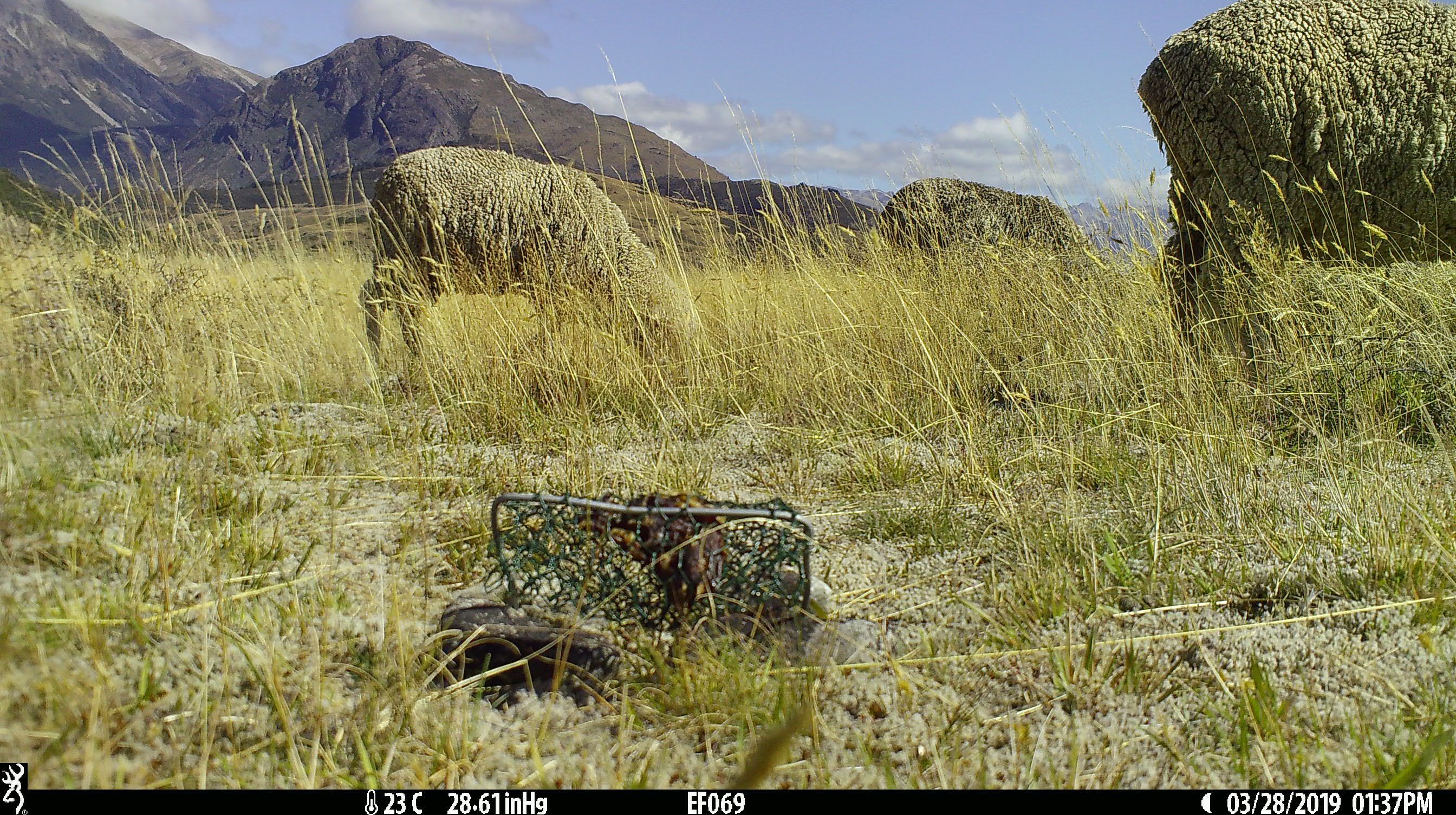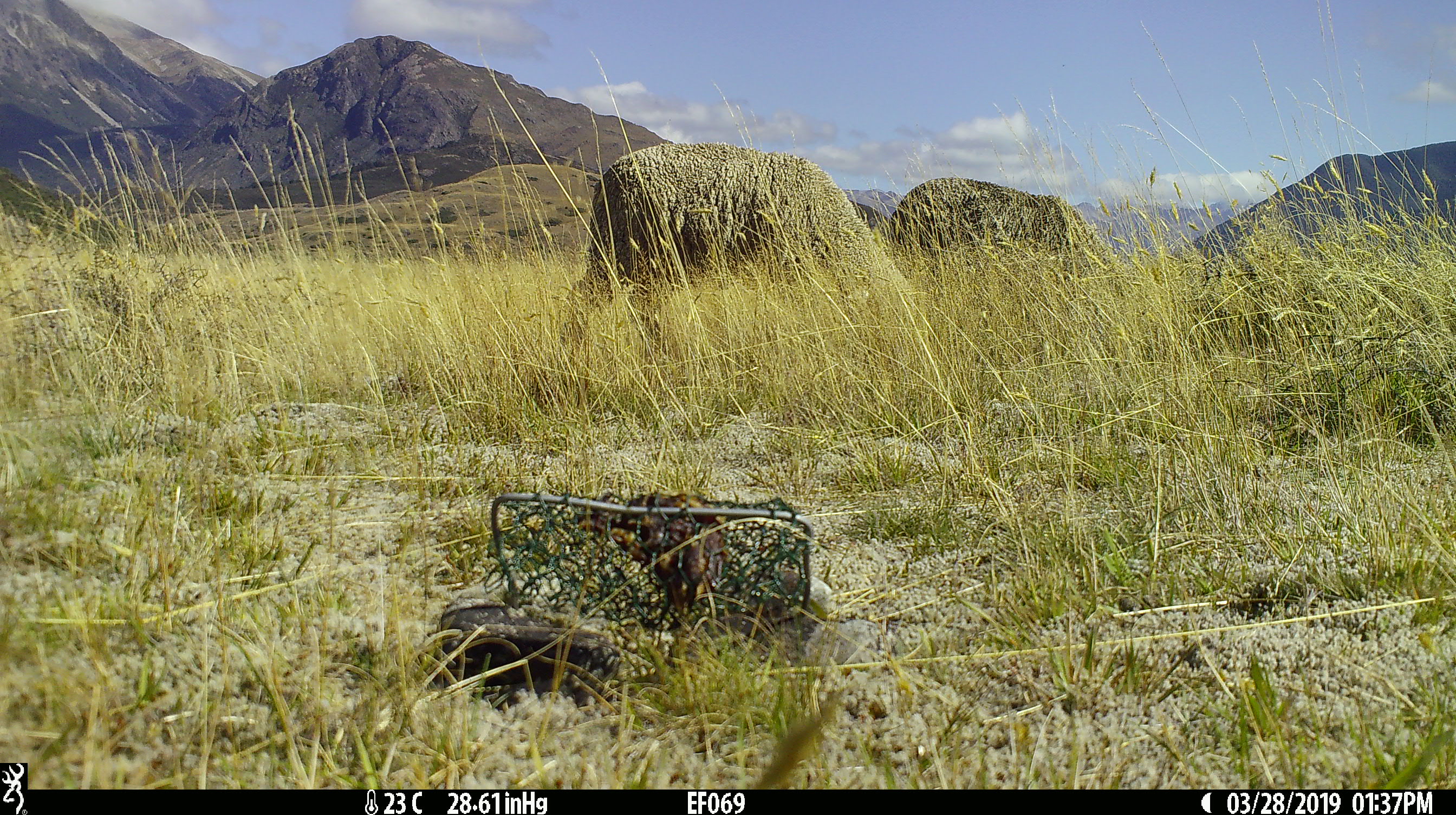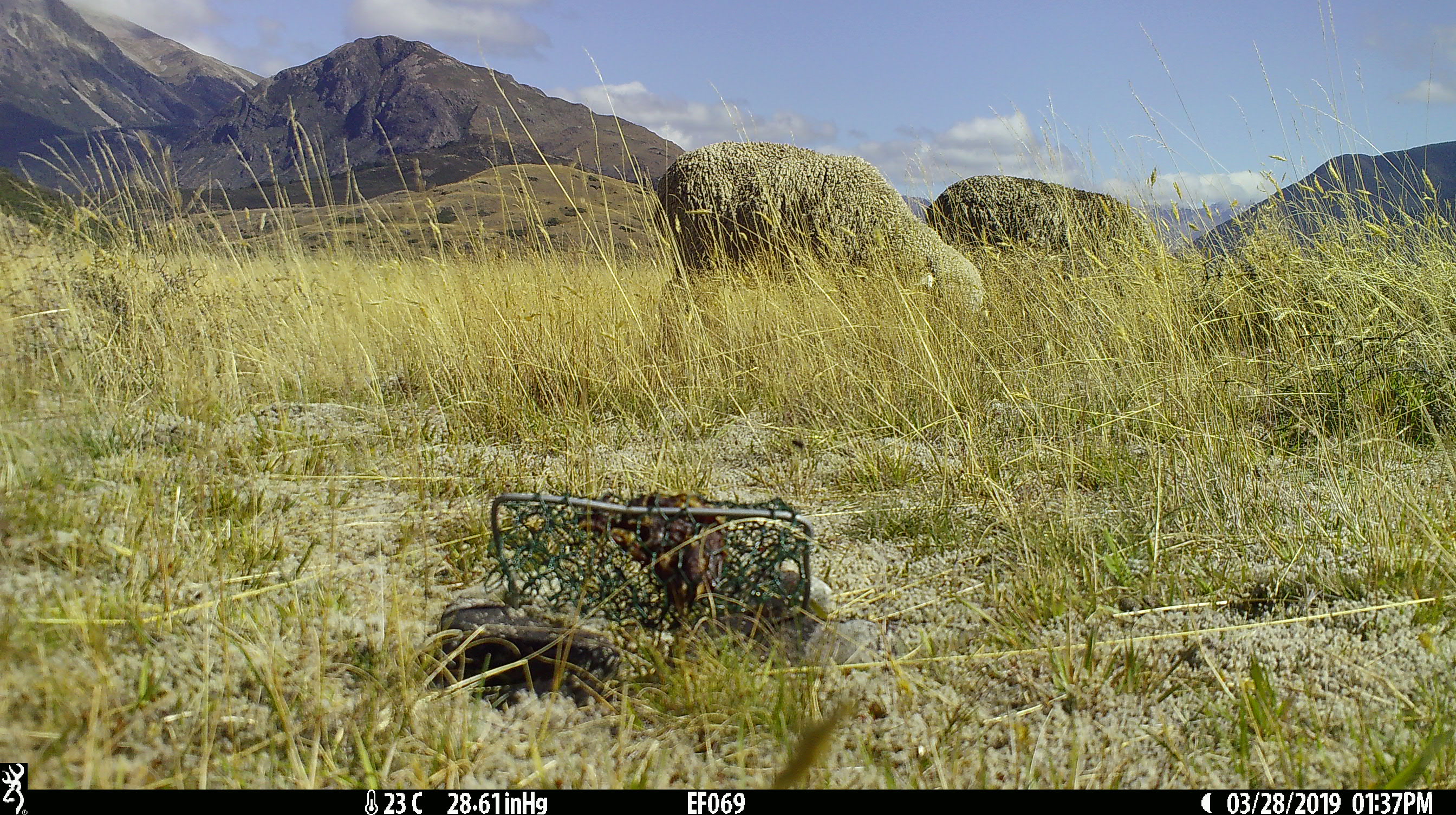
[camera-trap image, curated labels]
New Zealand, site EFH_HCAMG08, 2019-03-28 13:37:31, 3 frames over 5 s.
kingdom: Animalia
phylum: Chordata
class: Mammalia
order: Artiodactyla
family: Bovidae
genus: Ovis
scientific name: Ovis aries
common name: domestic sheep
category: sheep